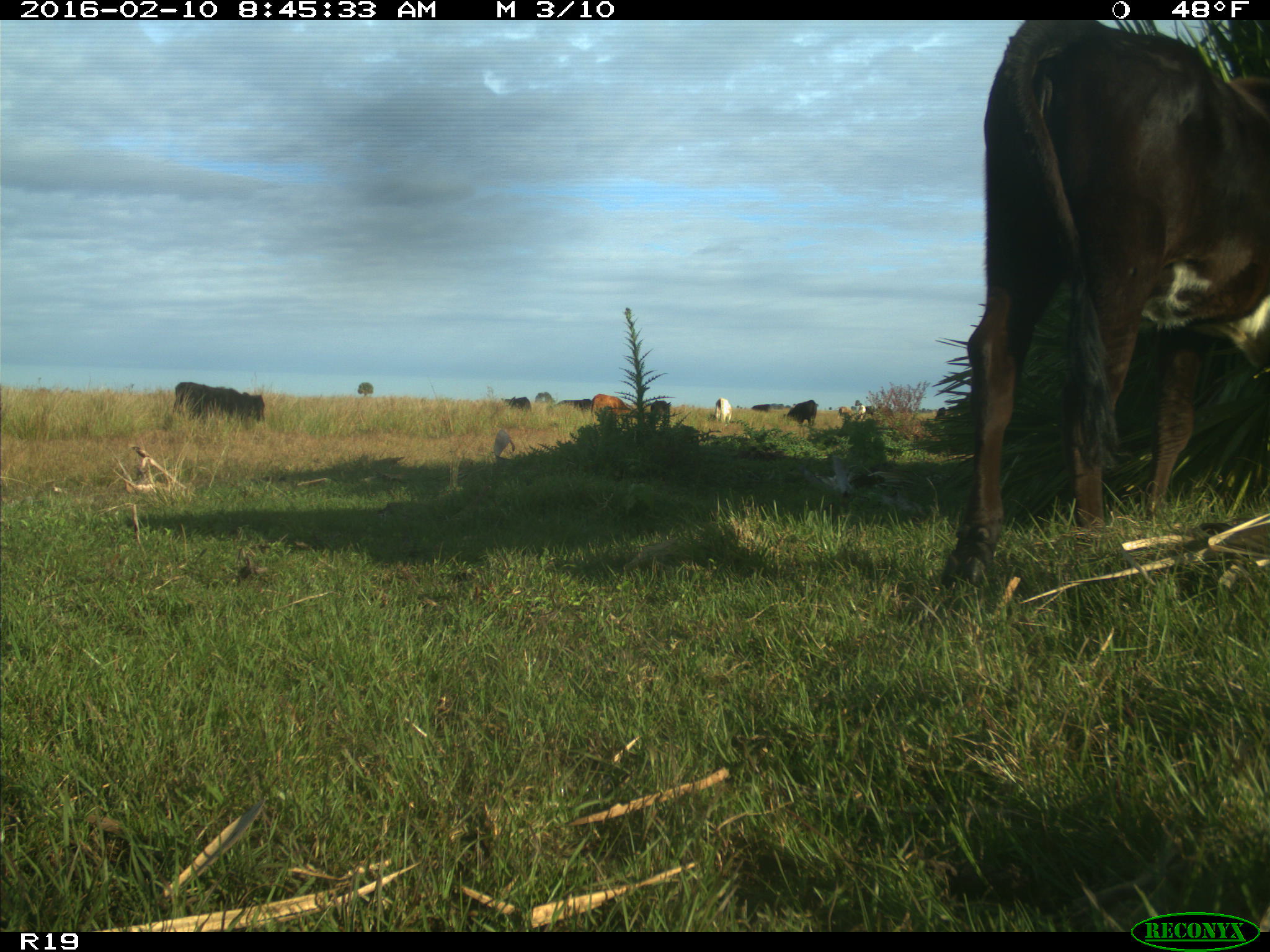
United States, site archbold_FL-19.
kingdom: Animalia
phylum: Chordata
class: Mammalia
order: Artiodactyla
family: Bovidae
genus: Bos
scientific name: Bos taurus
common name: domestic cow